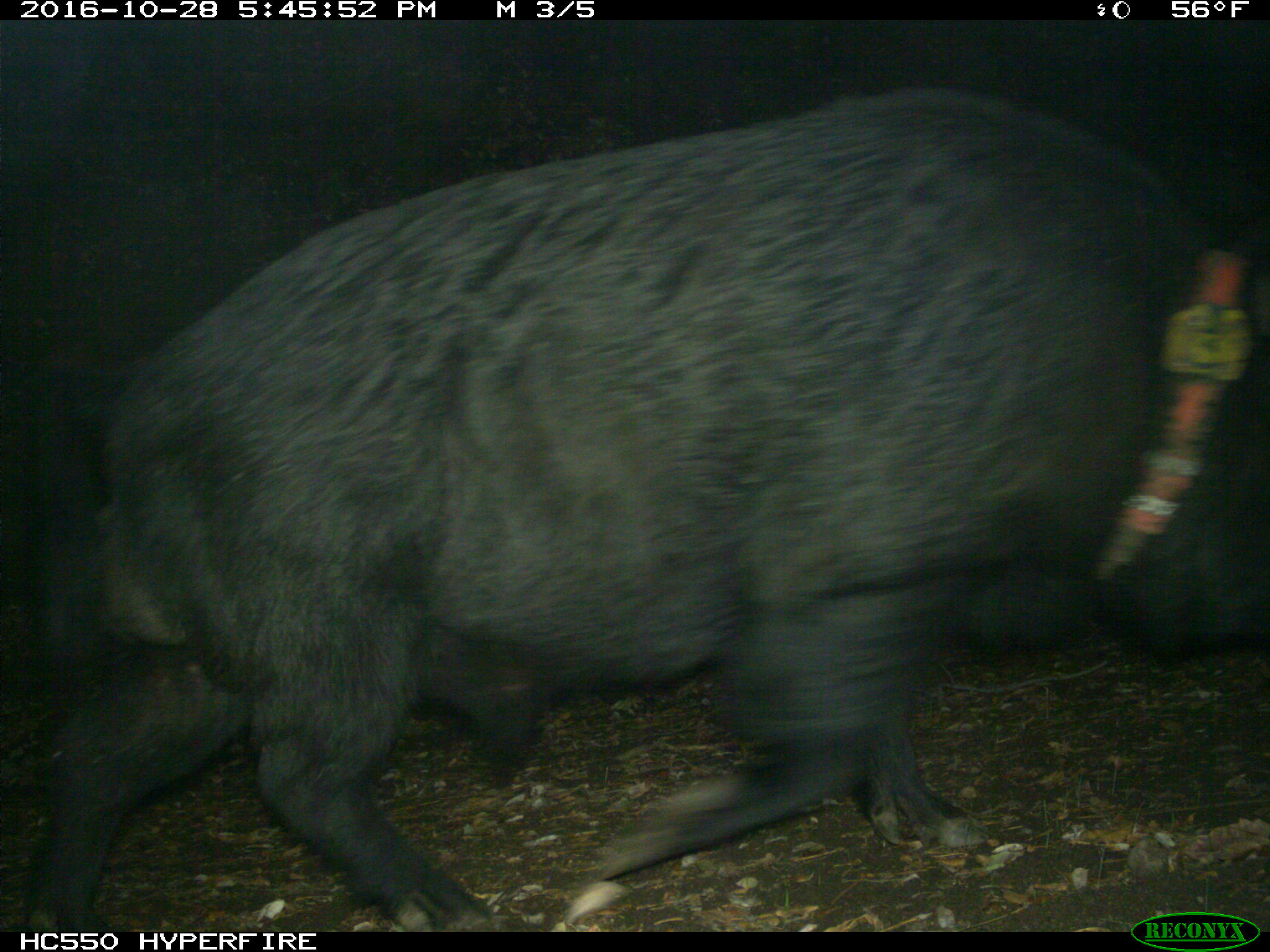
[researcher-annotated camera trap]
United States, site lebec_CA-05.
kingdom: Animalia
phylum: Chordata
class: Mammalia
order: Artiodactyla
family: Suidae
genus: Sus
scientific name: Sus scrofa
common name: wild boar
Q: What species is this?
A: Sus scrofa (wild boar).